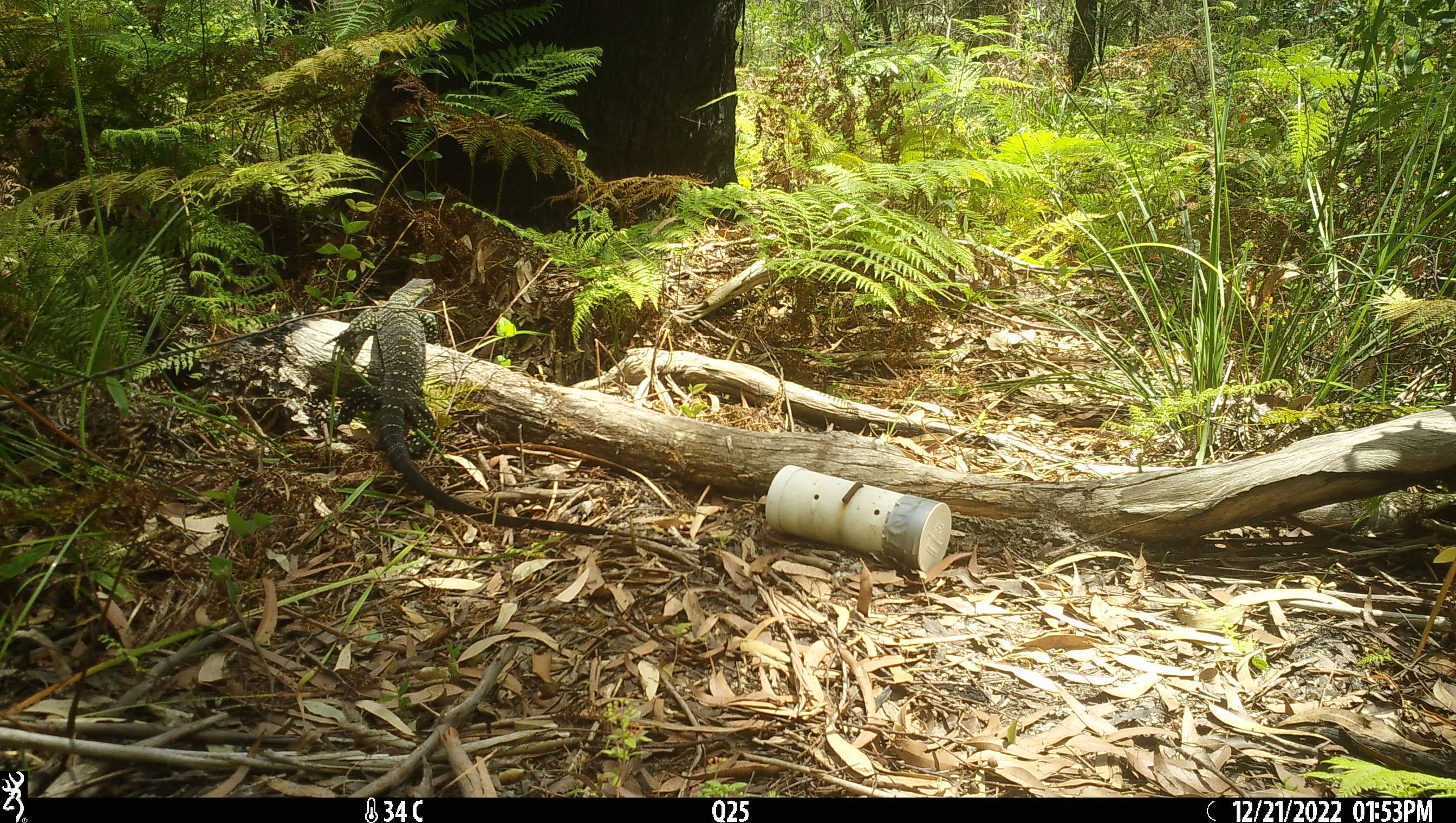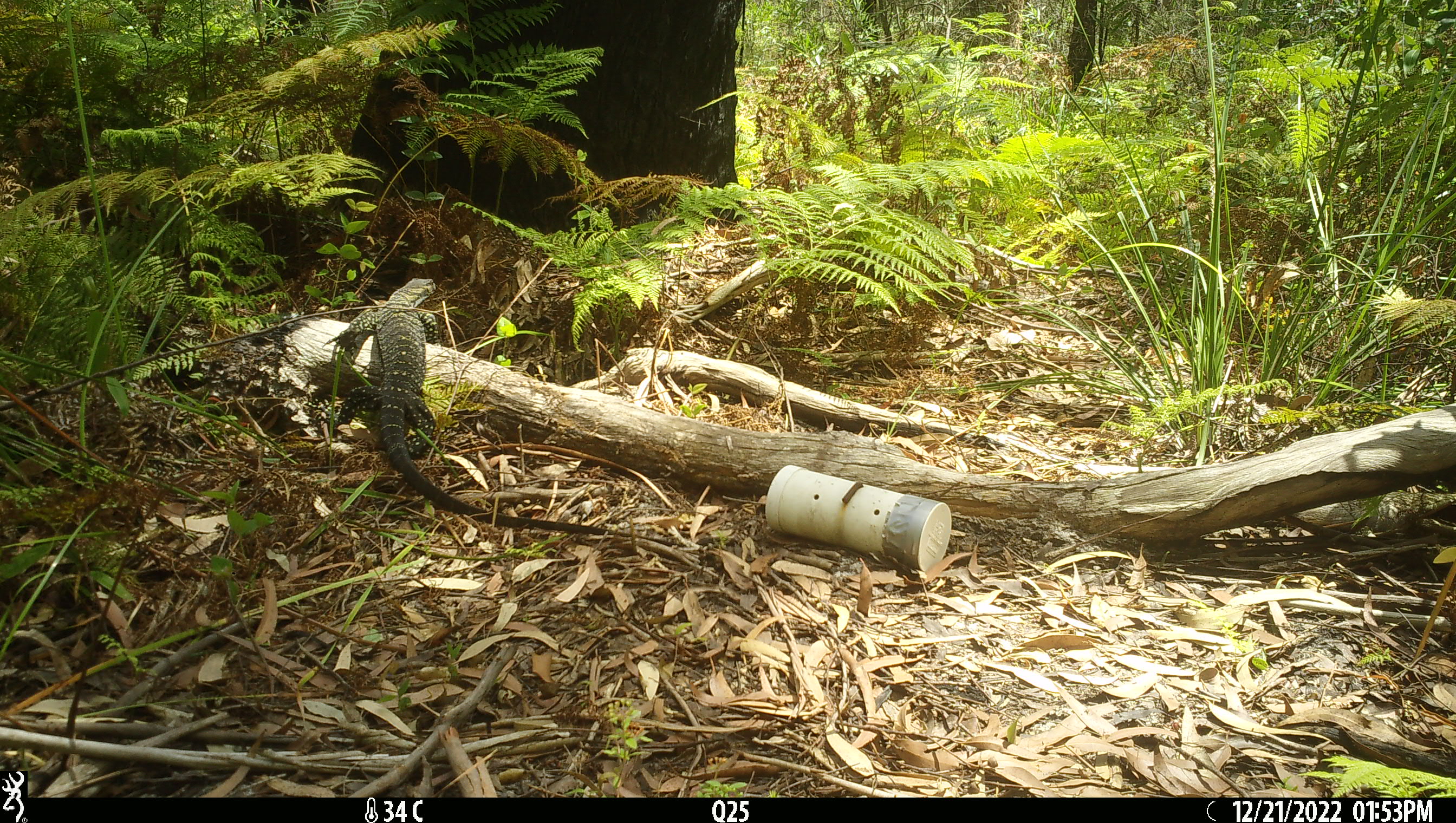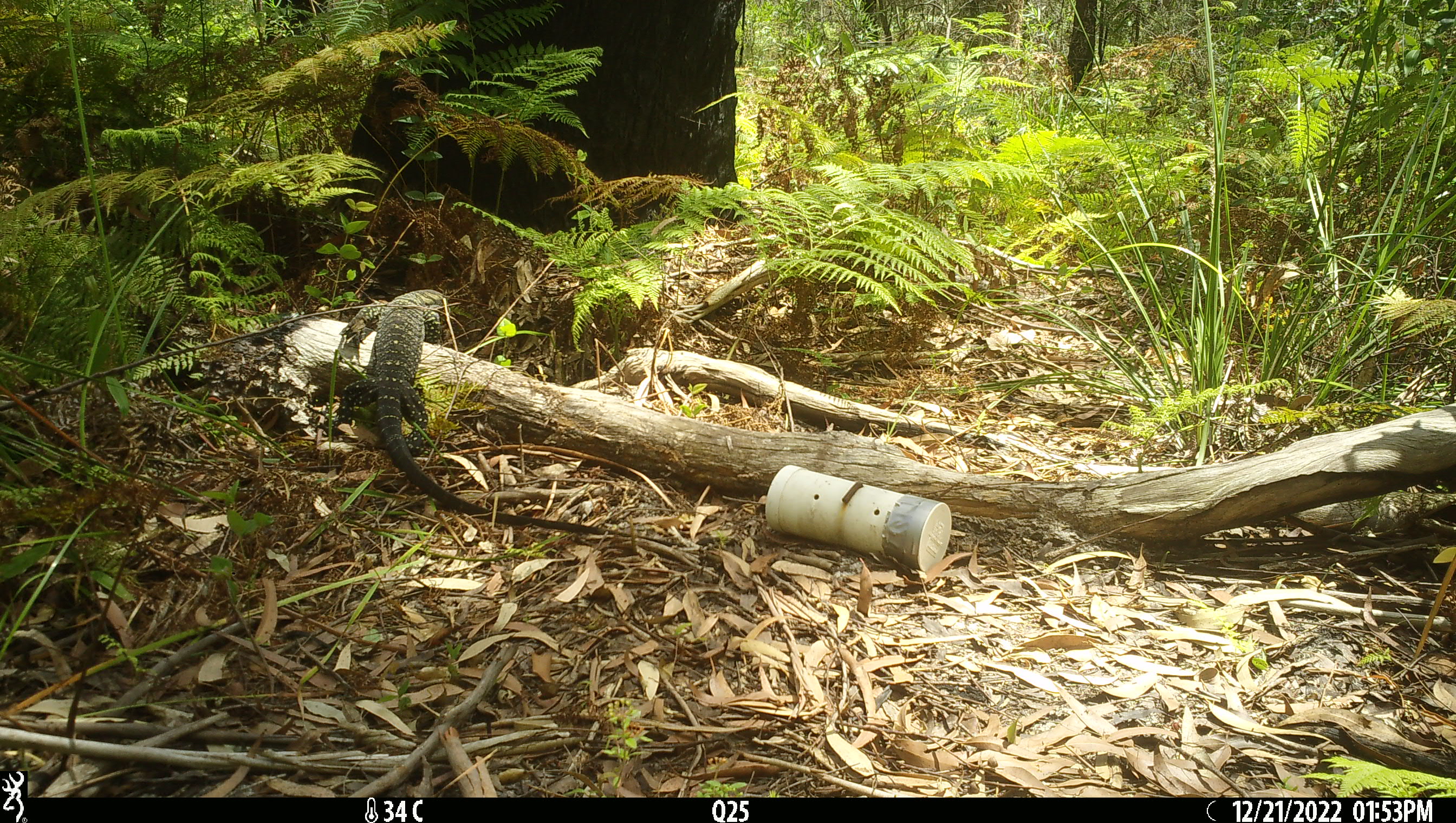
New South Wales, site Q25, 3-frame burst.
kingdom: Animalia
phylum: Chordata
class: Reptilia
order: Squamata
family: Varanidae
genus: Varanus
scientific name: Varanus varius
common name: lace monitor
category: goanna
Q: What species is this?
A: Goanna (lace monitor) (Varanus varius).